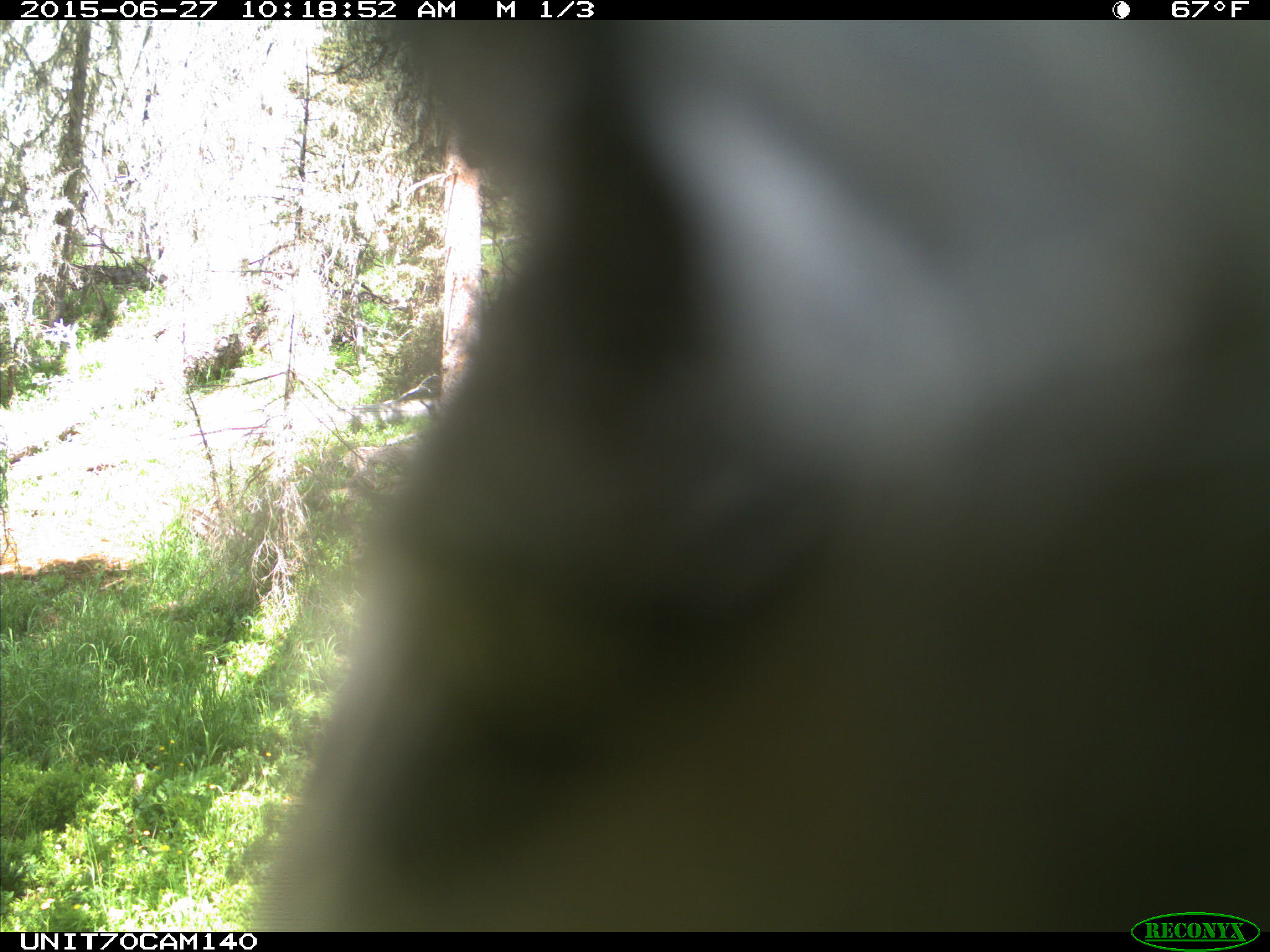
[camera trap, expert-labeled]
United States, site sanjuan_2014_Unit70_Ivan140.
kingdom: Animalia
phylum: Chordata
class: Aves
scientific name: Aves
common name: birds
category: unidentified bird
Unidentified bird (birds) (Aves).